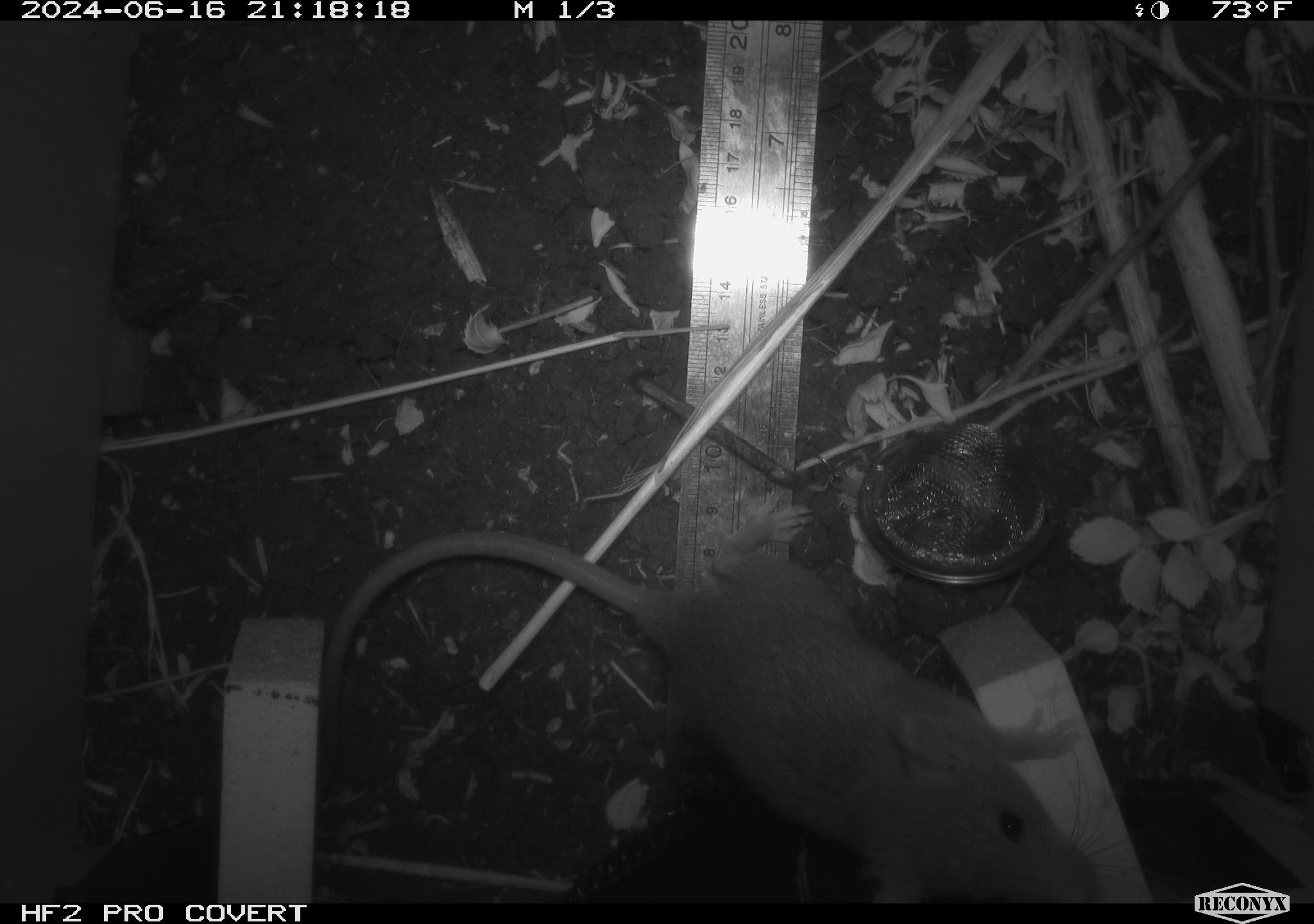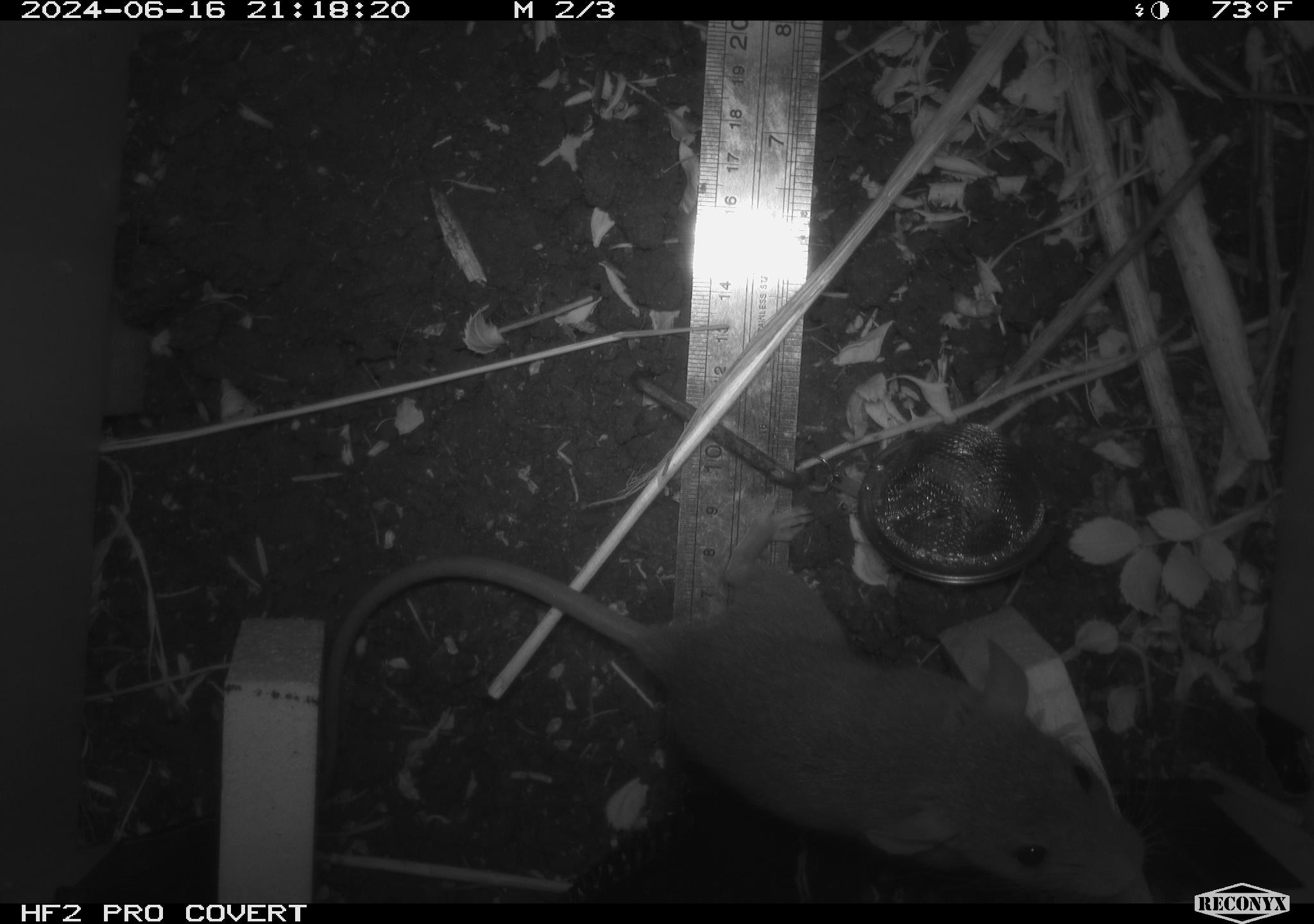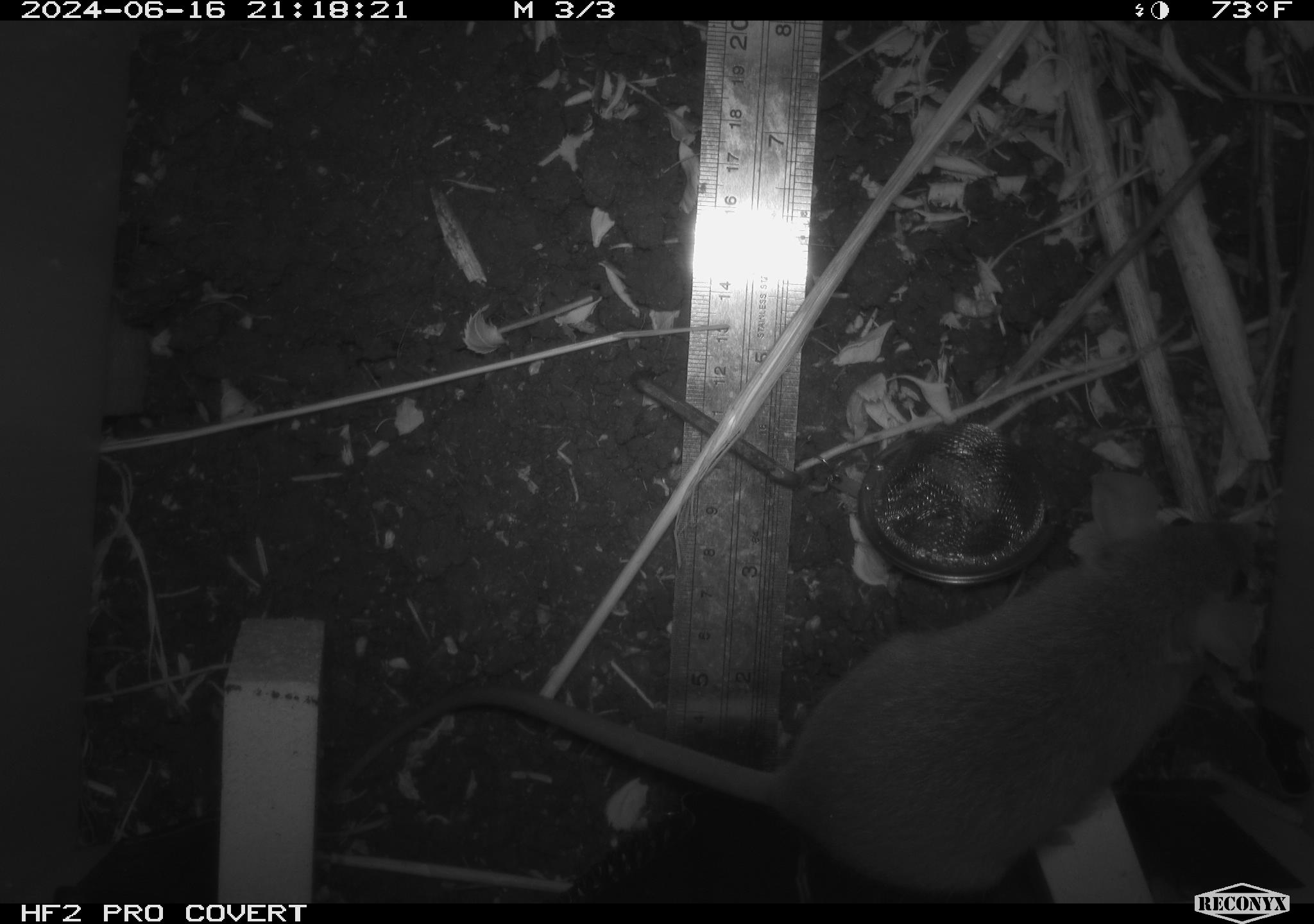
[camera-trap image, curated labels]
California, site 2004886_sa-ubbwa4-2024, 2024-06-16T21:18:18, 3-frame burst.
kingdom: Animalia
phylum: Chordata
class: Mammalia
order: Rodentia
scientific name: Rodentia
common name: woodrat or rat or mouse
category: woodrat or rat or mouse species